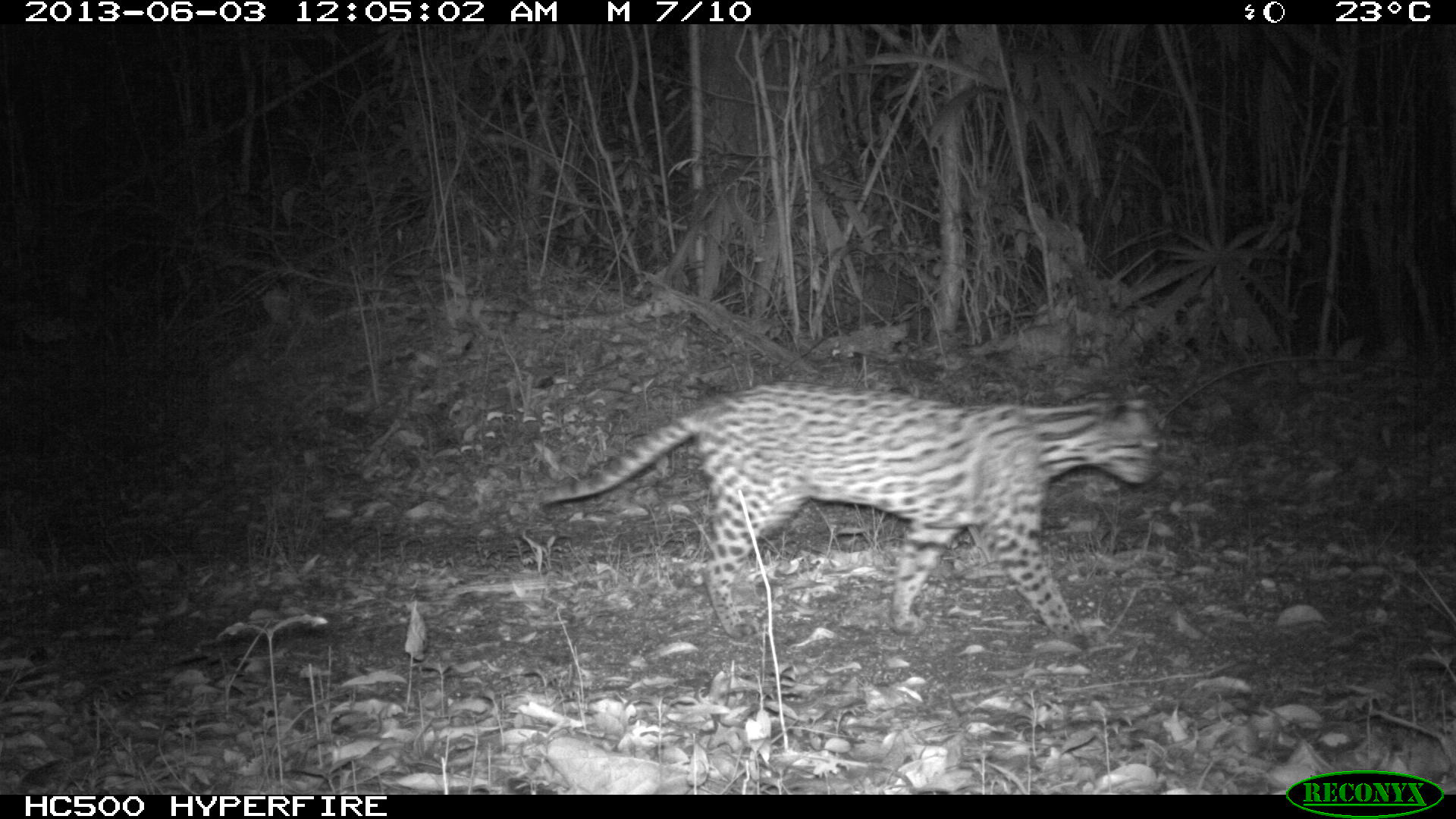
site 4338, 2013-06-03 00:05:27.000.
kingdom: Animalia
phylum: Chordata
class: Mammalia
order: Carnivora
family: Felidae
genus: Leopardus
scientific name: Leopardus pardalis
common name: ocelot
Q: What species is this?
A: Leopardus pardalis (ocelot).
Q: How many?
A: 1.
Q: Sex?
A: Female.